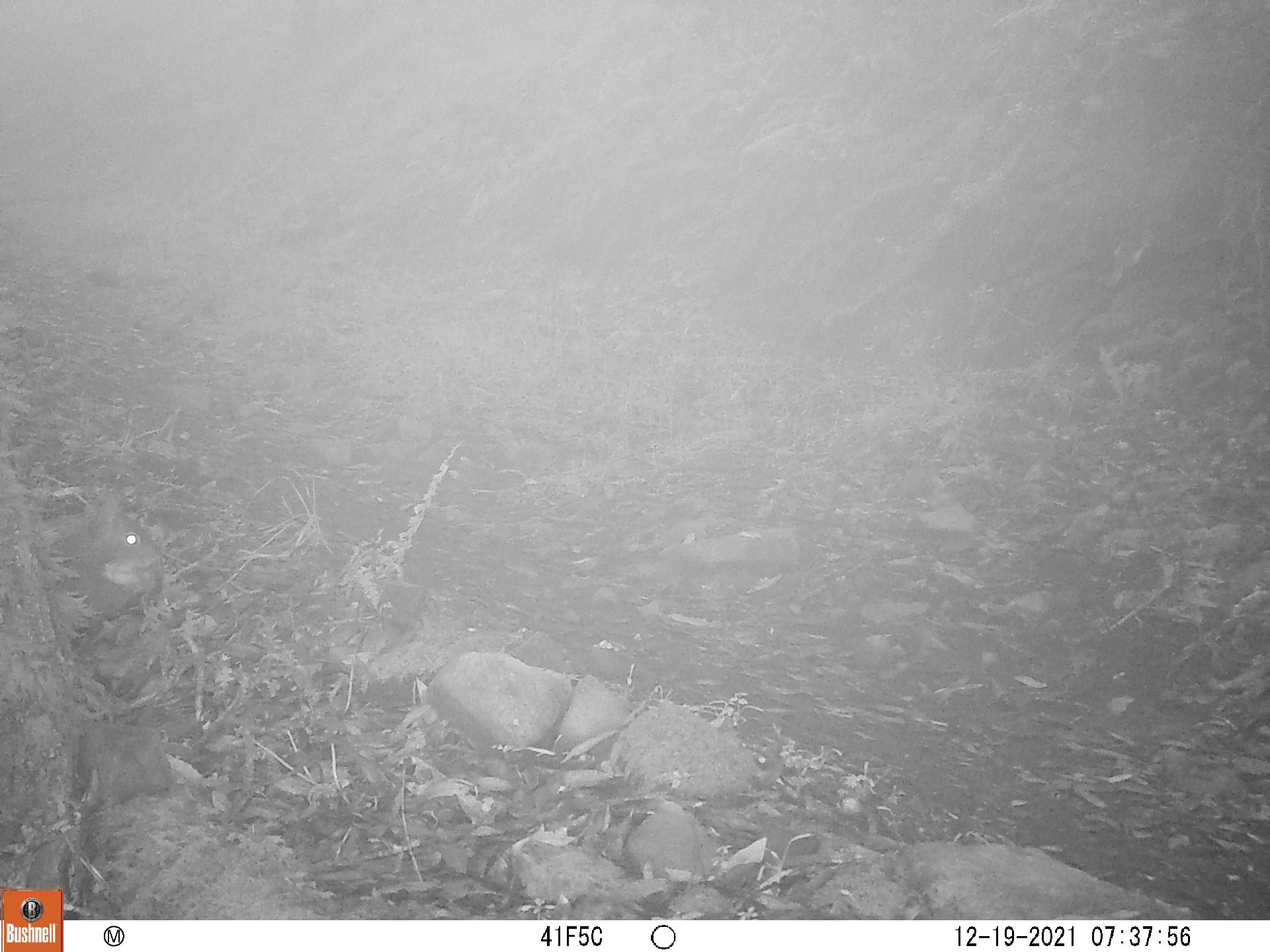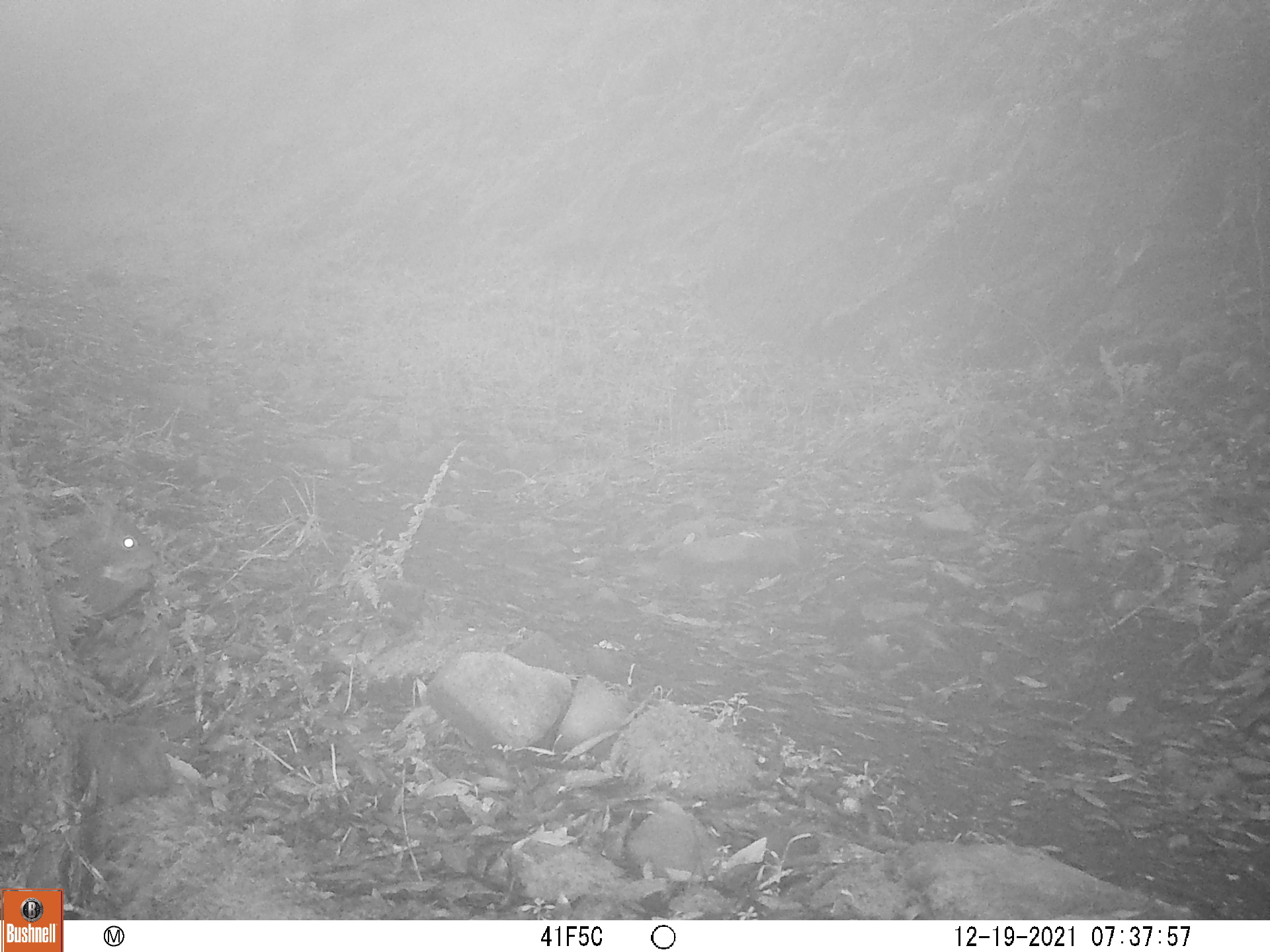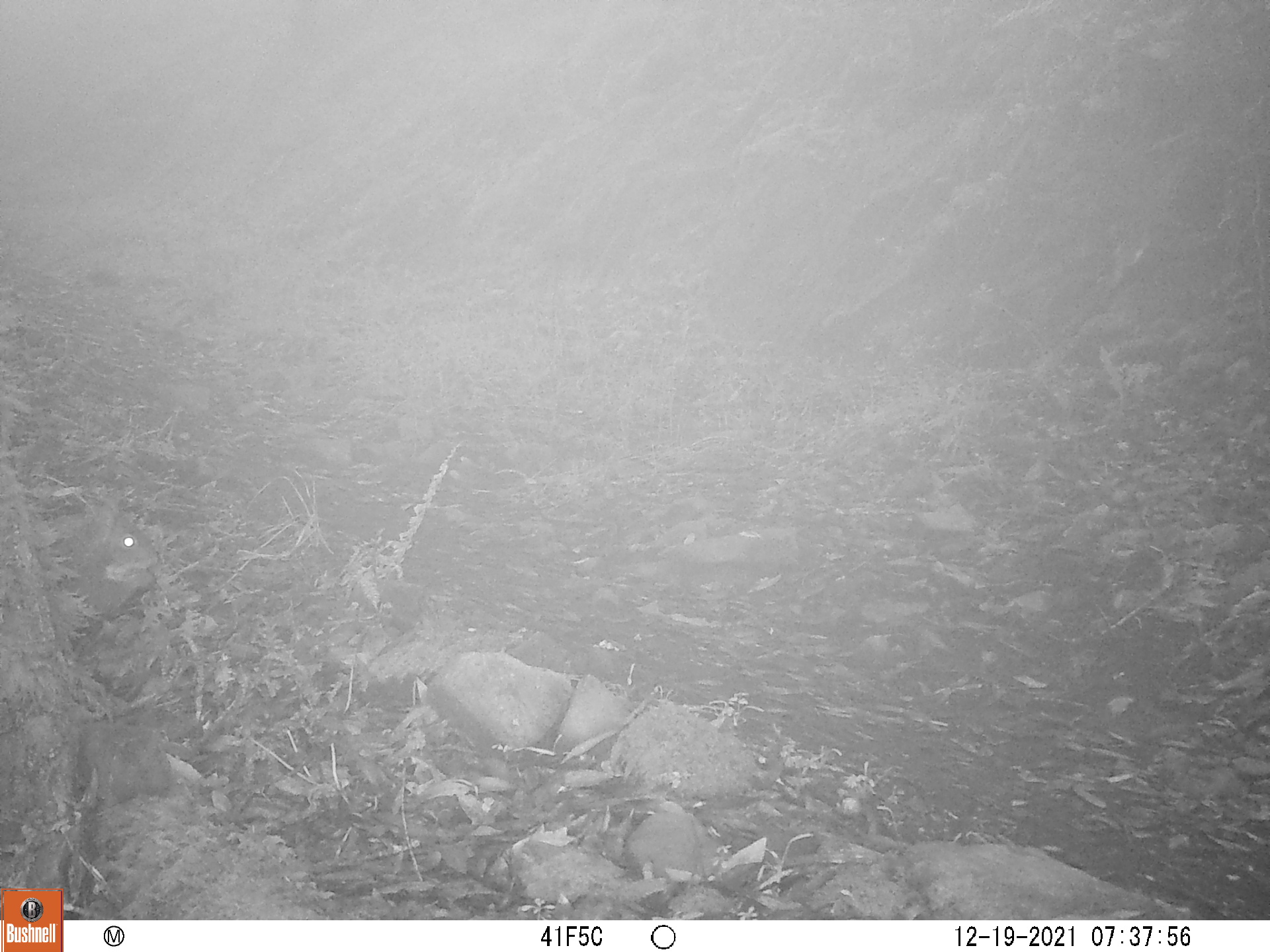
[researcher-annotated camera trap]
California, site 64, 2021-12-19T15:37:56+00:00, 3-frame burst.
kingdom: Animalia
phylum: Chordata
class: Mammalia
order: Rodentia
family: Sciuridae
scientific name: Sciuridae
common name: squirrel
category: unknown squirrel